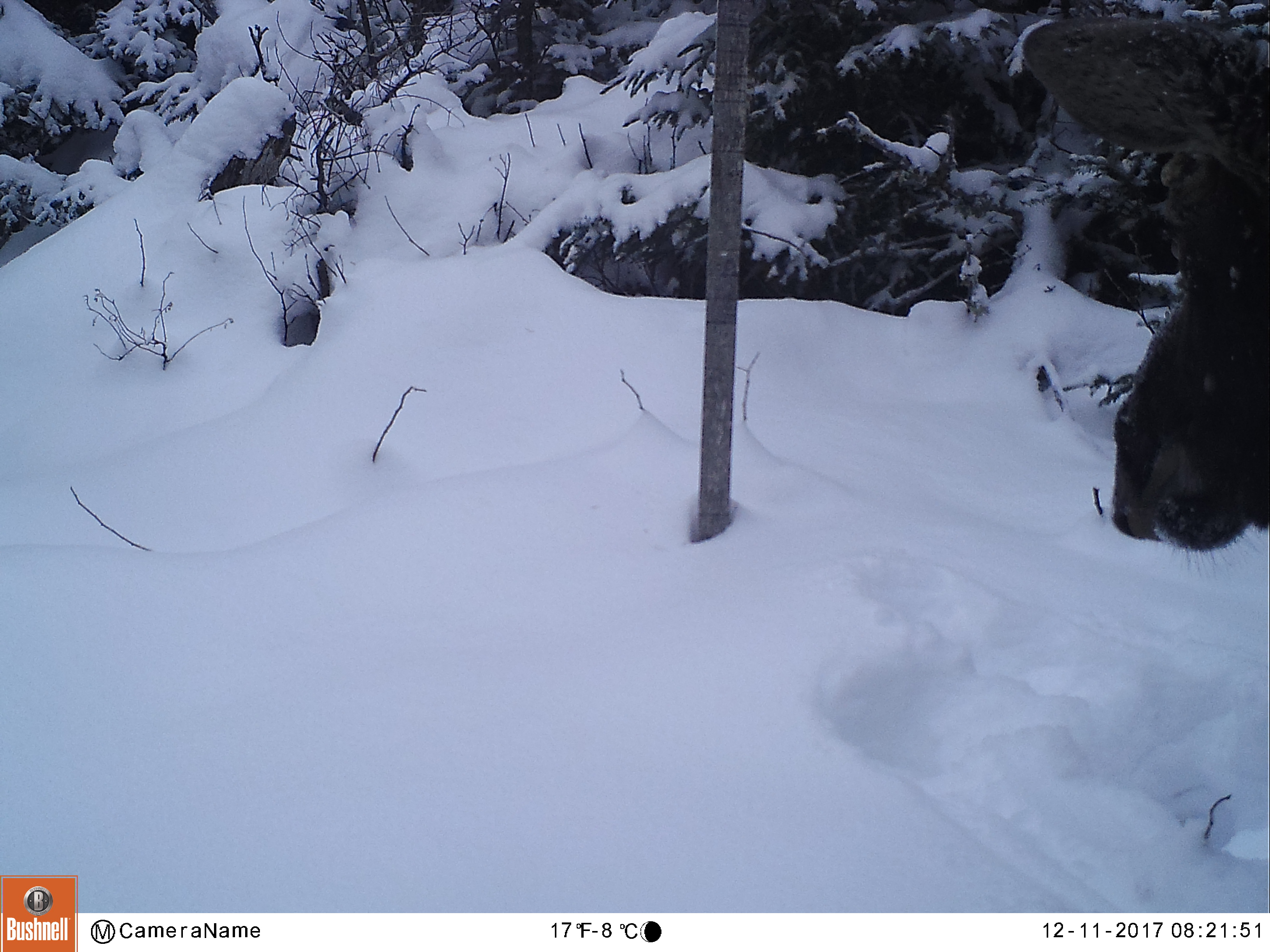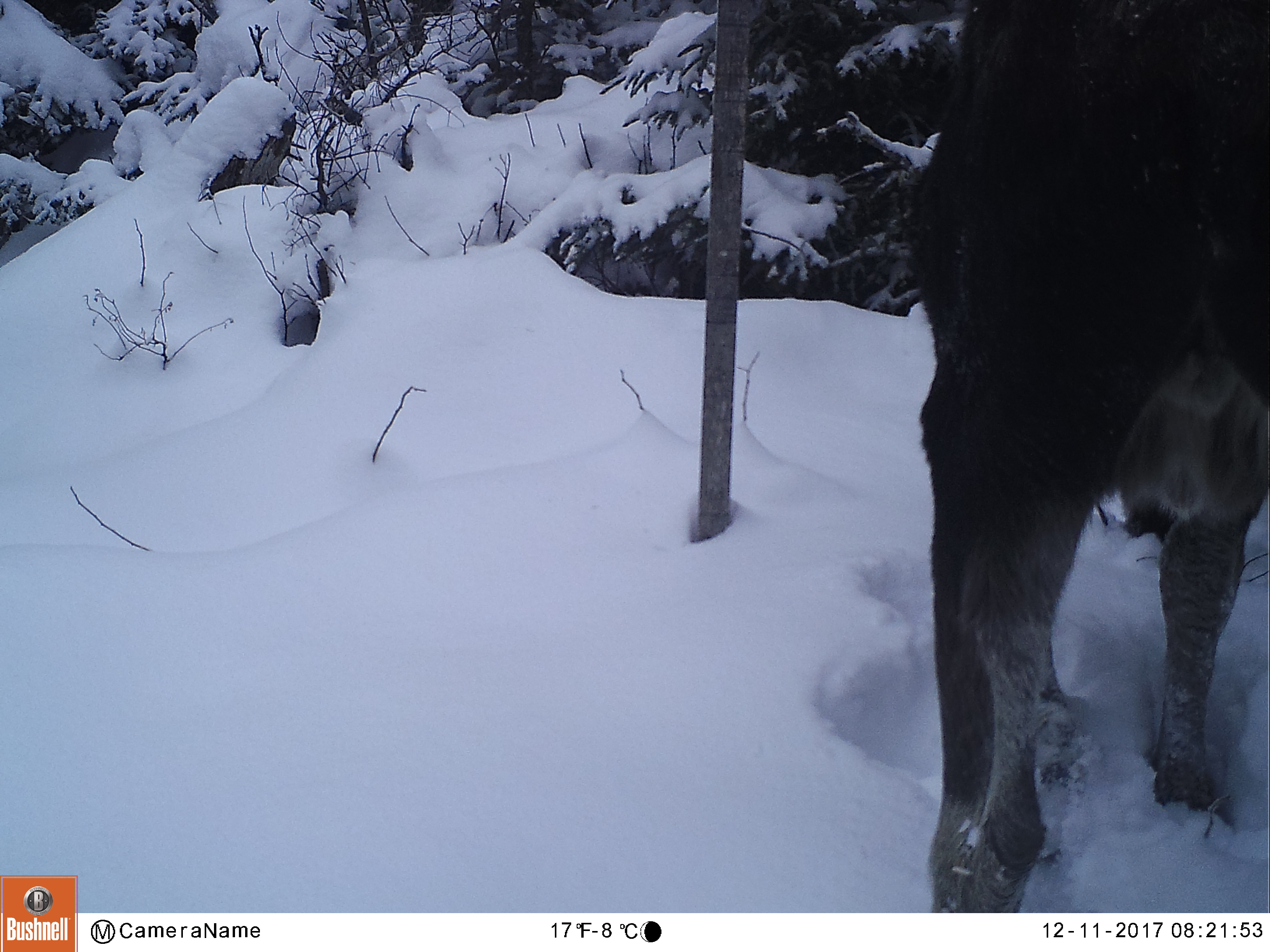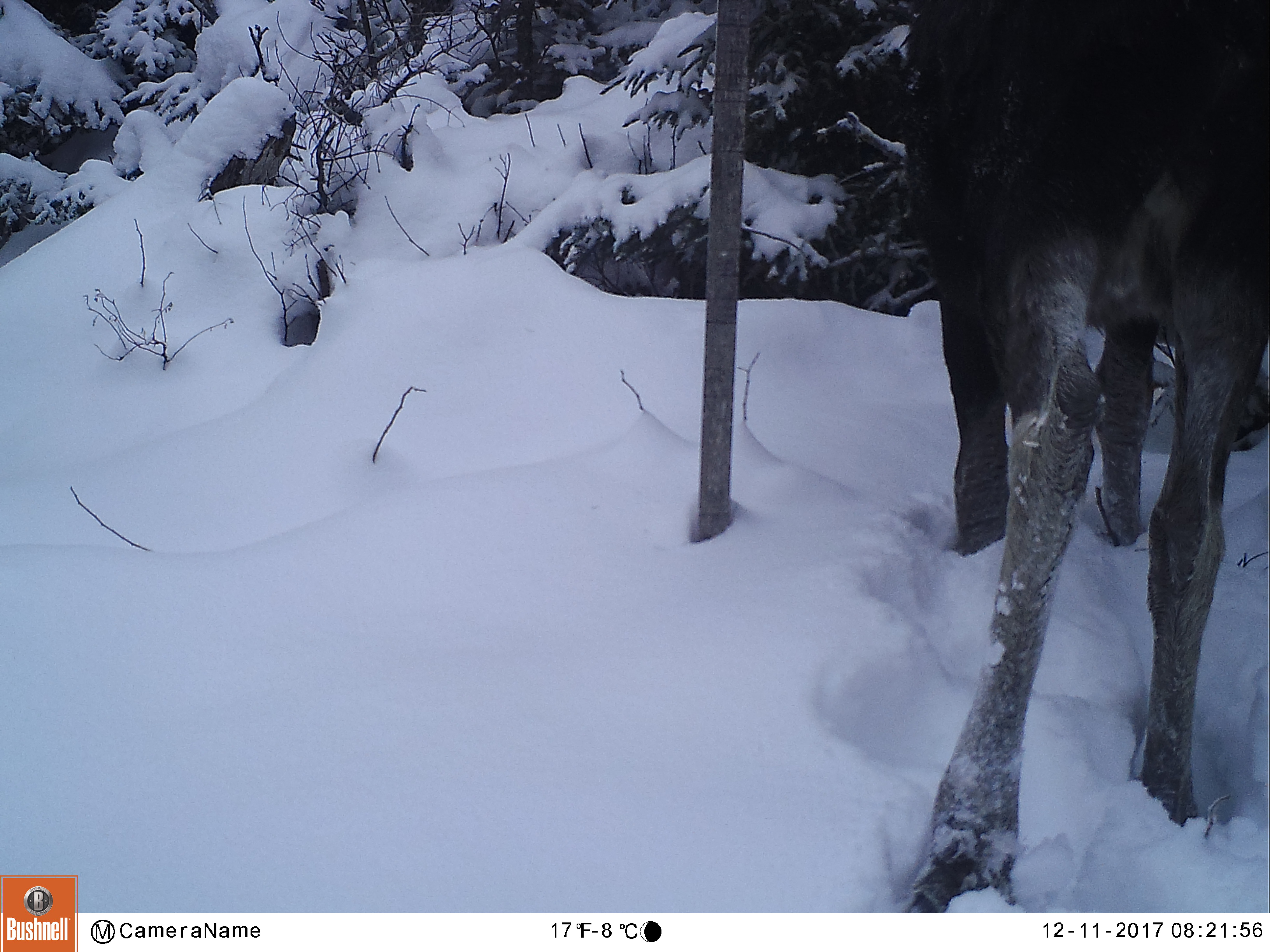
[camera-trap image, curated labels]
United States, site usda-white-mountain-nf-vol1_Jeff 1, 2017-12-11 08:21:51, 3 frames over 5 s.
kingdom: Animalia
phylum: Chordata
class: Mammalia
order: Artiodactyla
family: Cervidae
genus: Alces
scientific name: Alces alces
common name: moose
Moose (Alces alces).